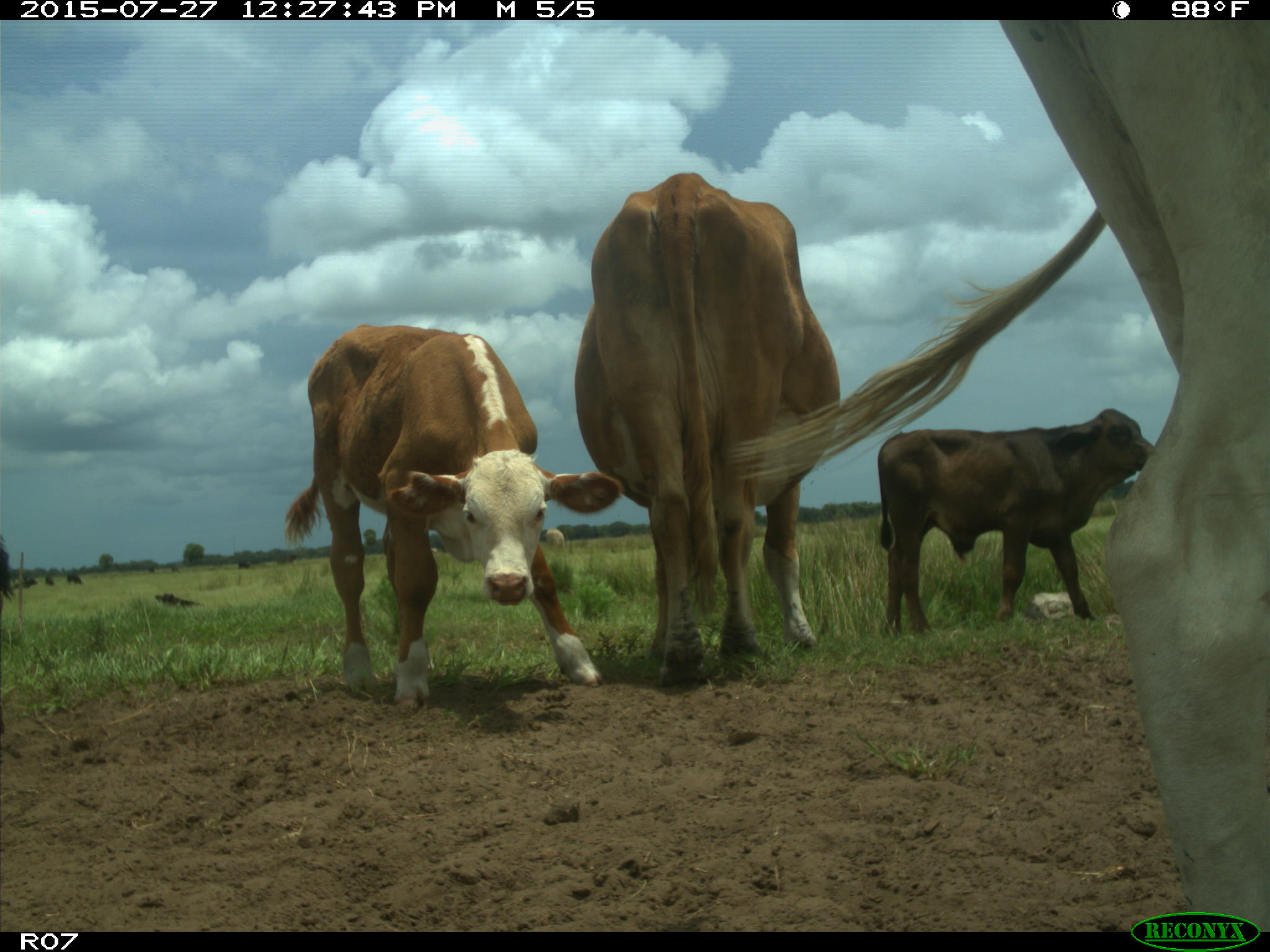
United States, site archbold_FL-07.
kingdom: Animalia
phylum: Chordata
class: Mammalia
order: Artiodactyla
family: Bovidae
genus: Bos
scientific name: Bos taurus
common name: domestic cow